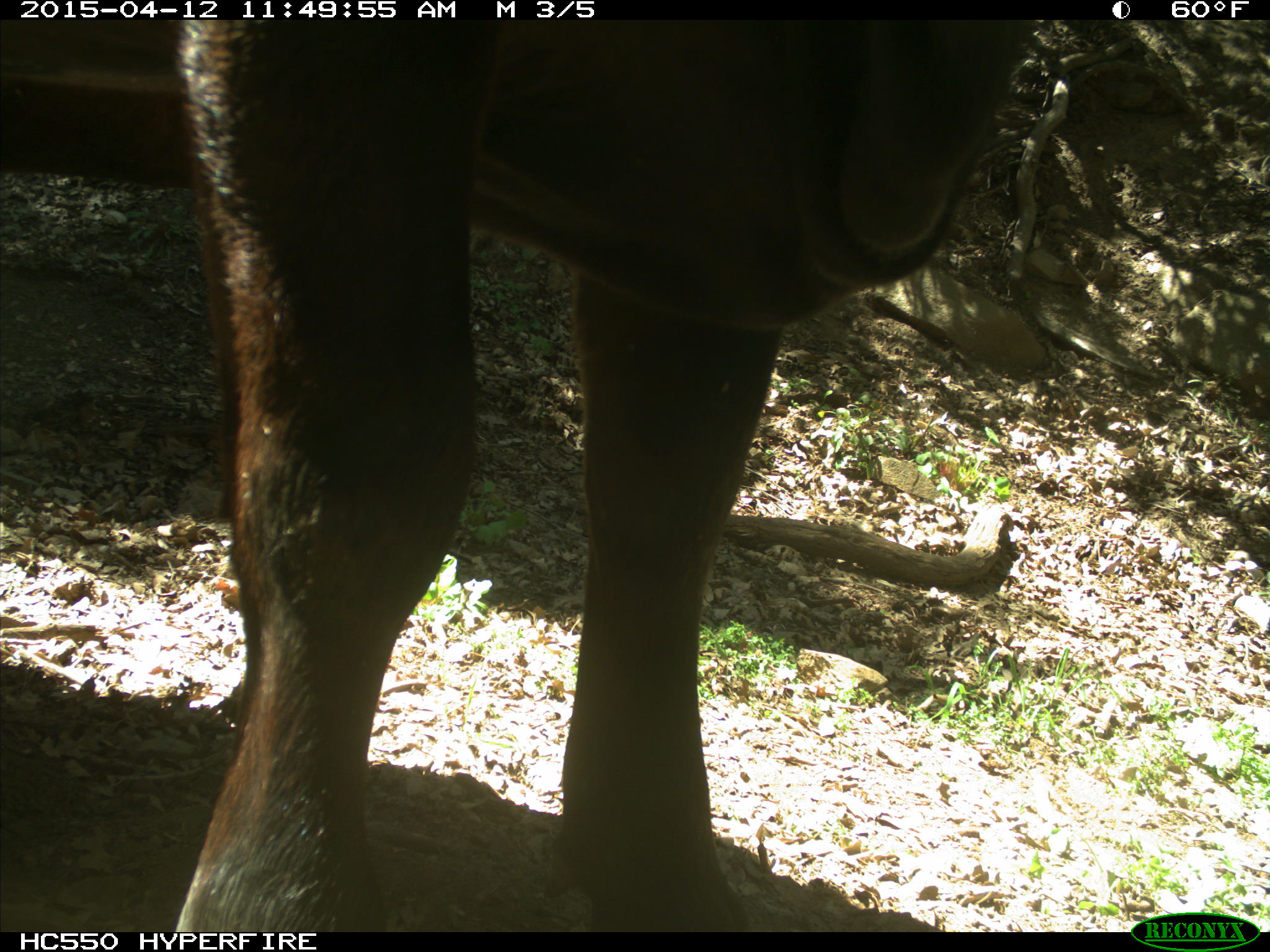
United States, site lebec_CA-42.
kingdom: Animalia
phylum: Chordata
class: Mammalia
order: Artiodactyla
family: Bovidae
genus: Bos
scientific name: Bos taurus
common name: domestic cow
Bos taurus (domestic cow).